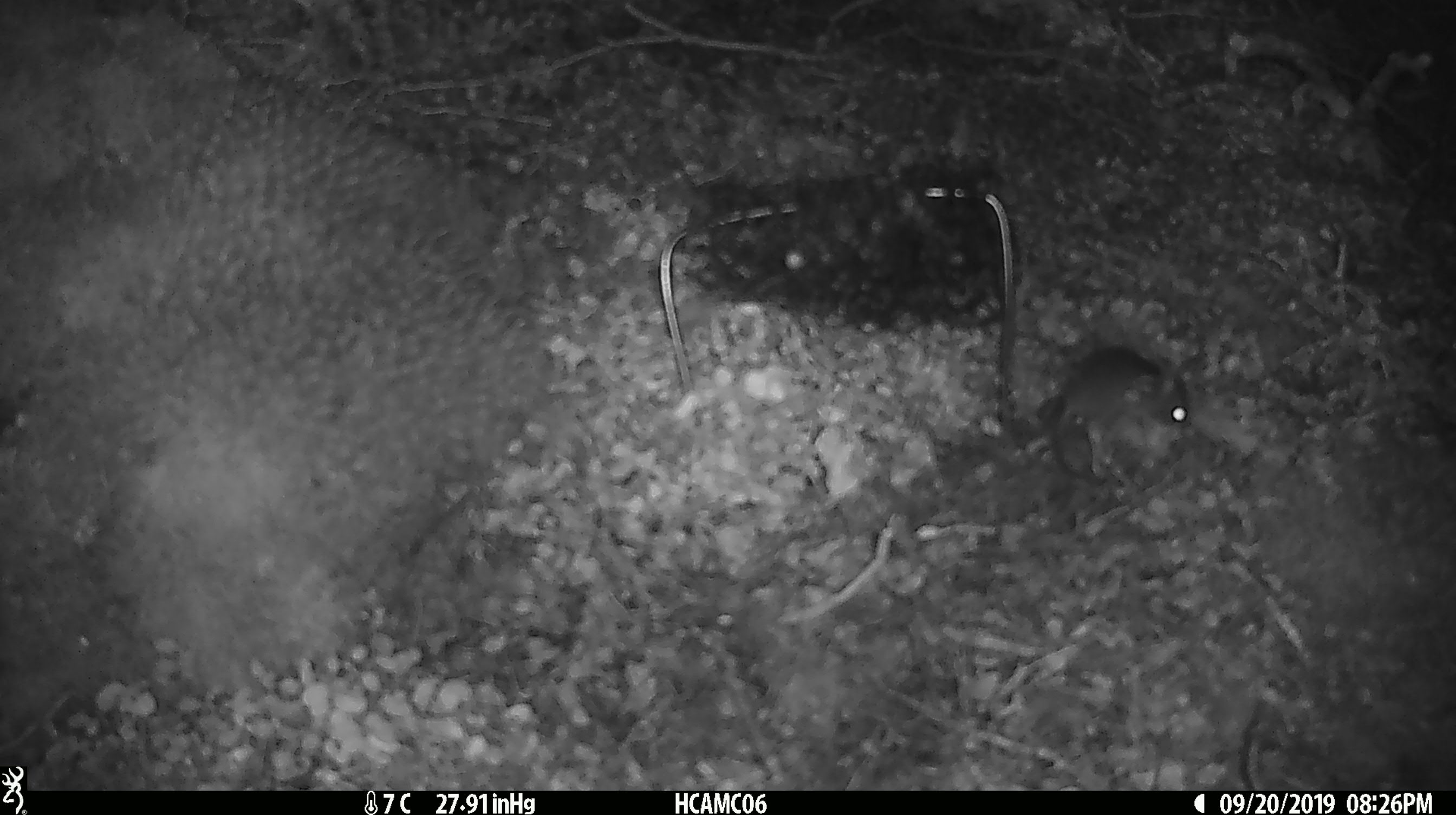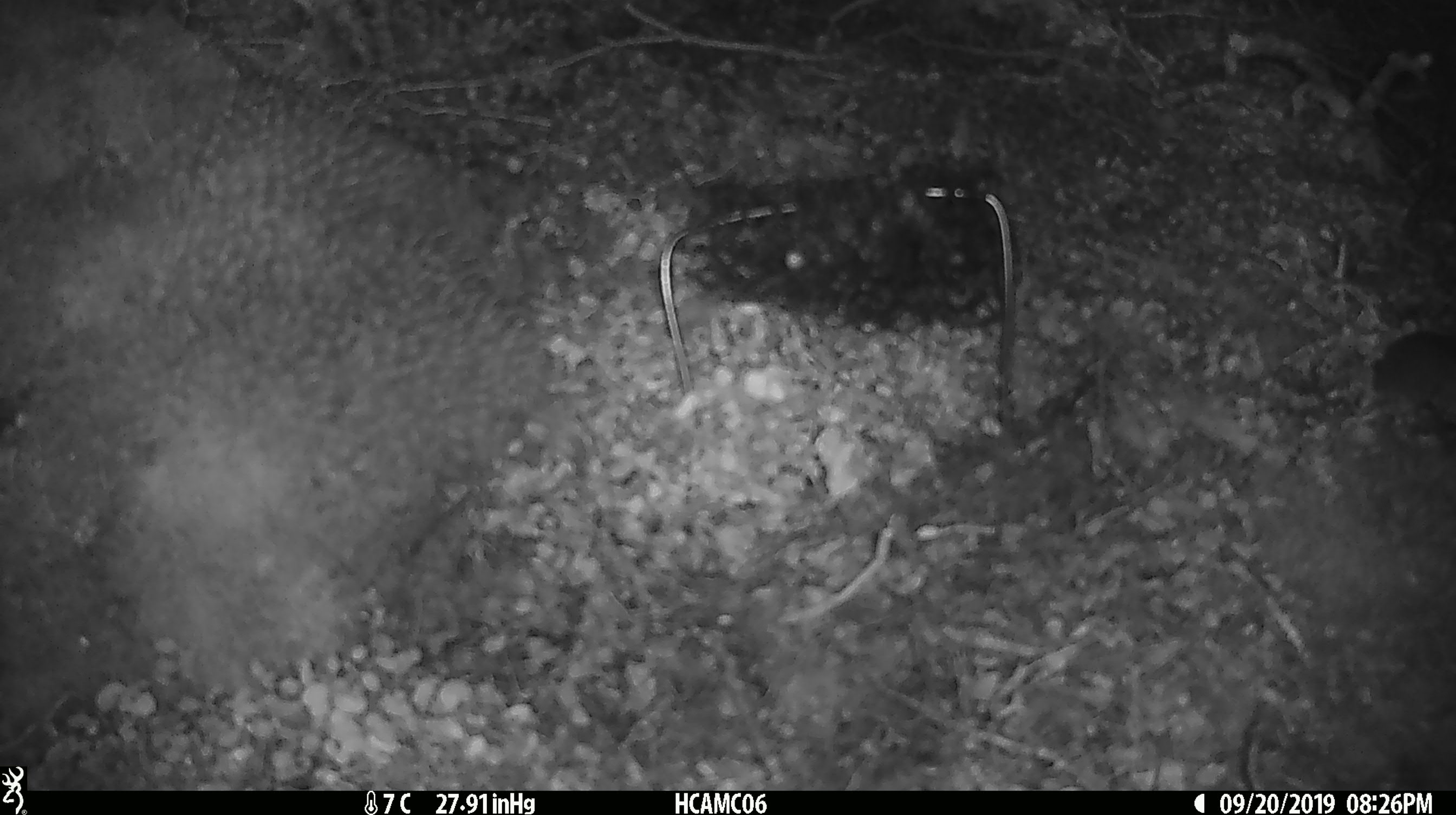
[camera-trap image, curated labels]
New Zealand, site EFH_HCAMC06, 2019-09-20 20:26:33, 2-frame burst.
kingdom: Animalia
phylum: Chordata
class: Mammalia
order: Rodentia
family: Muridae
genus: Mus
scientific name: Mus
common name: mouse